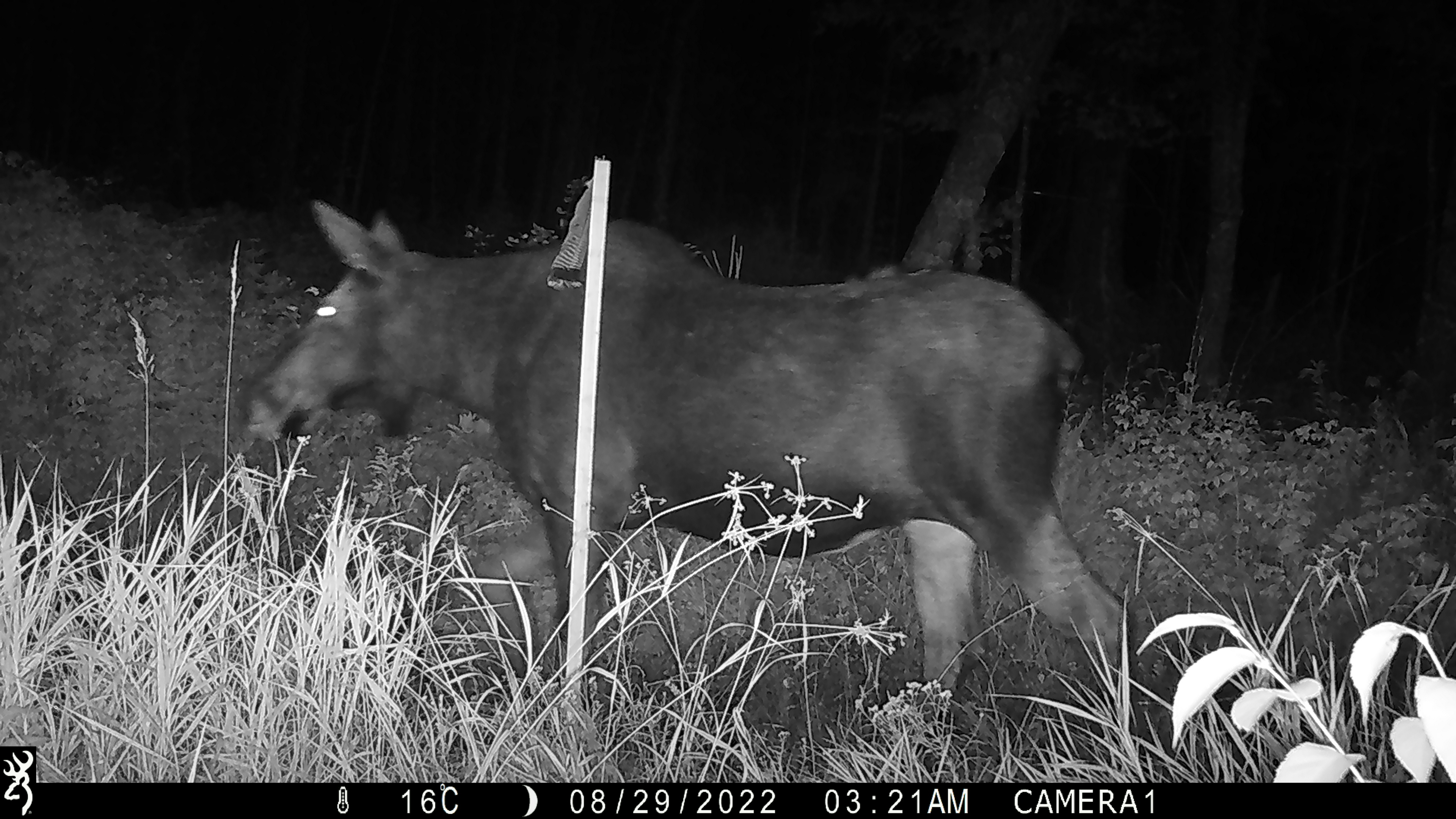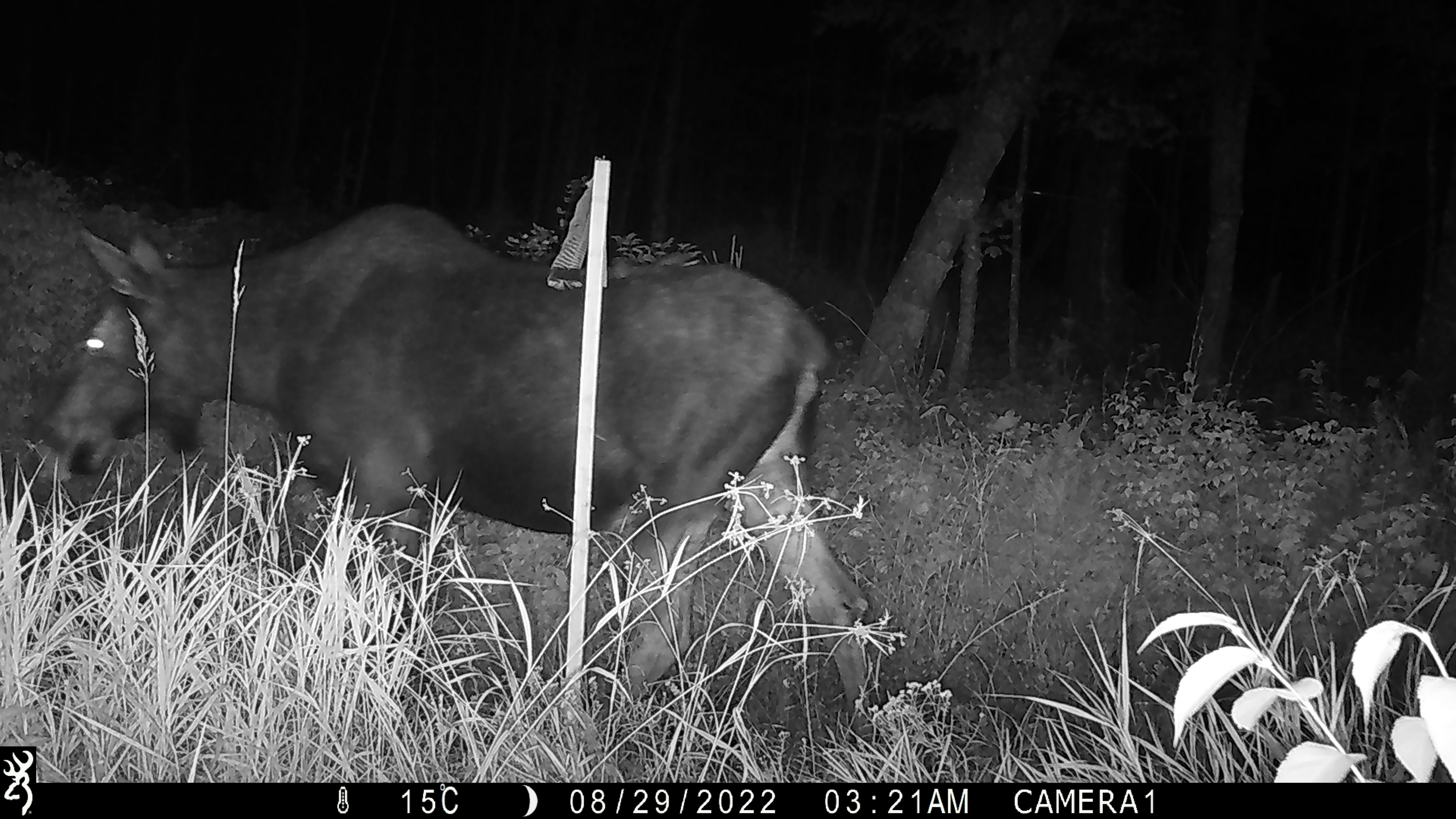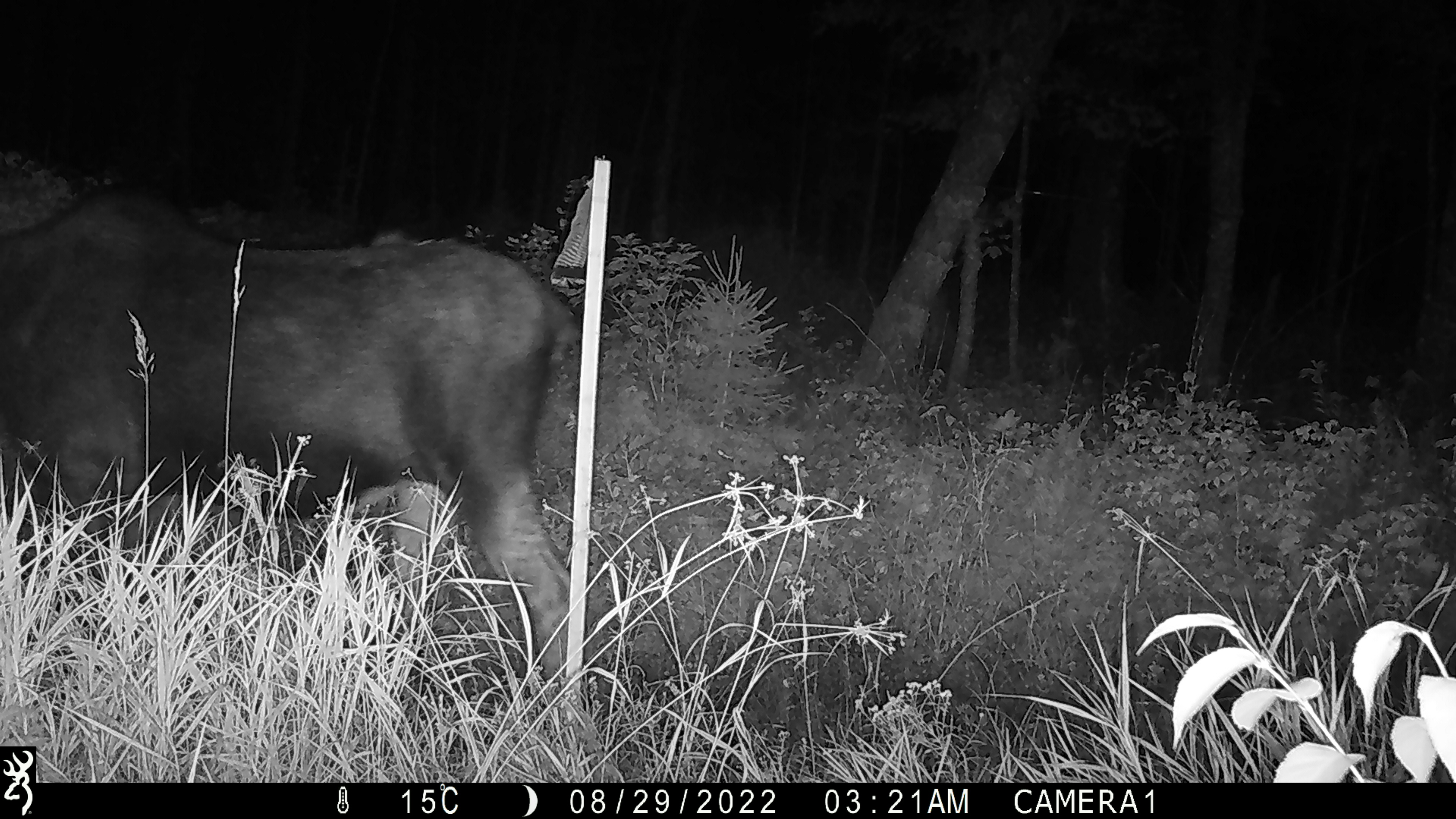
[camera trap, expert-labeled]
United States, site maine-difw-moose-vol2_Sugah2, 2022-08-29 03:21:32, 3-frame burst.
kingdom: Animalia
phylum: Chordata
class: Mammalia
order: Artiodactyla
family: Cervidae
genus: Alces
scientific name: Alces alces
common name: moose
Moose (Alces alces).